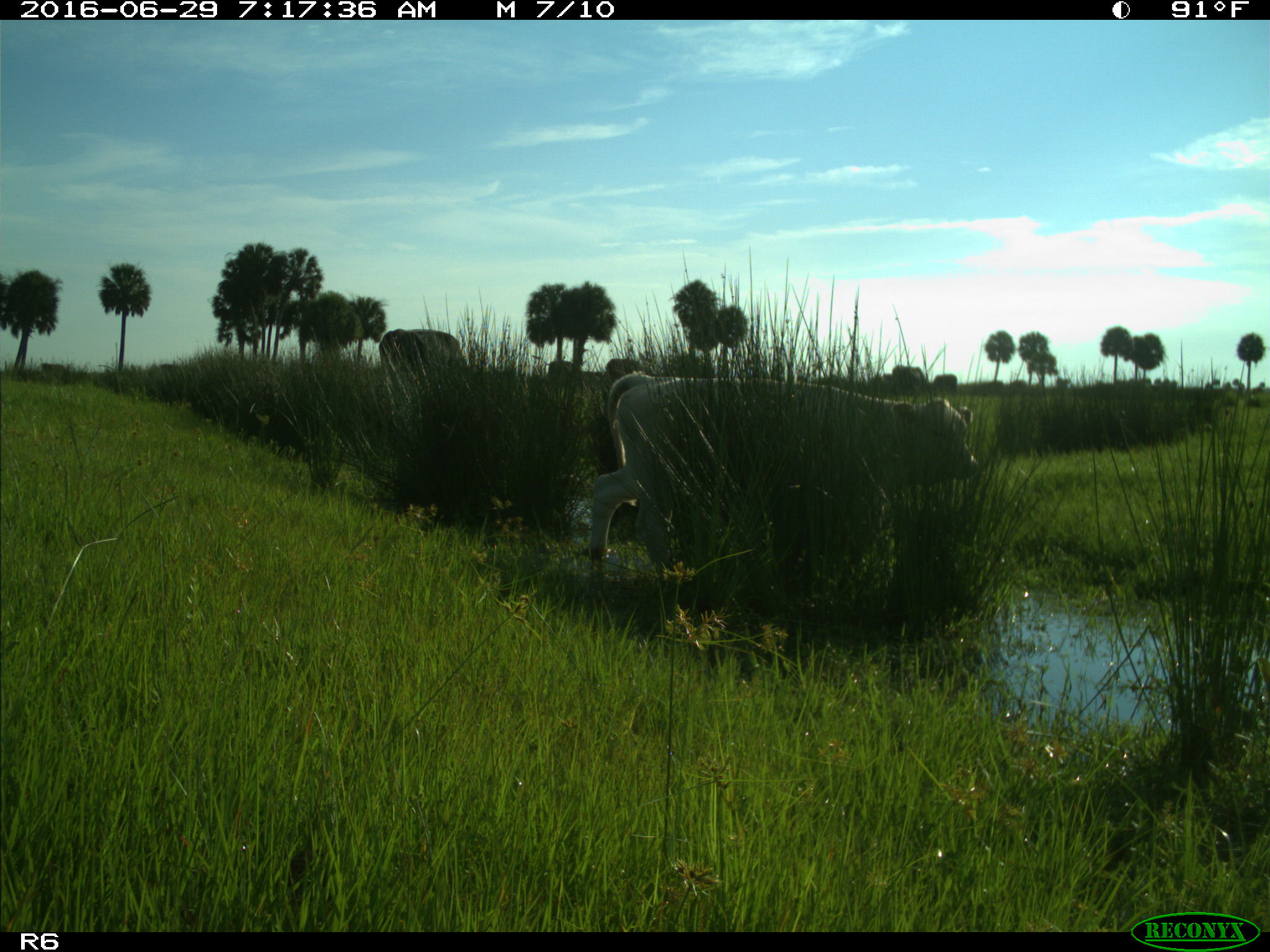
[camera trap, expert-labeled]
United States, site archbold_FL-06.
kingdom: Animalia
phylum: Chordata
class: Mammalia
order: Artiodactyla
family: Bovidae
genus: Bos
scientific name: Bos taurus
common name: domestic cow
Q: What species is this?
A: Bos taurus (domestic cow).